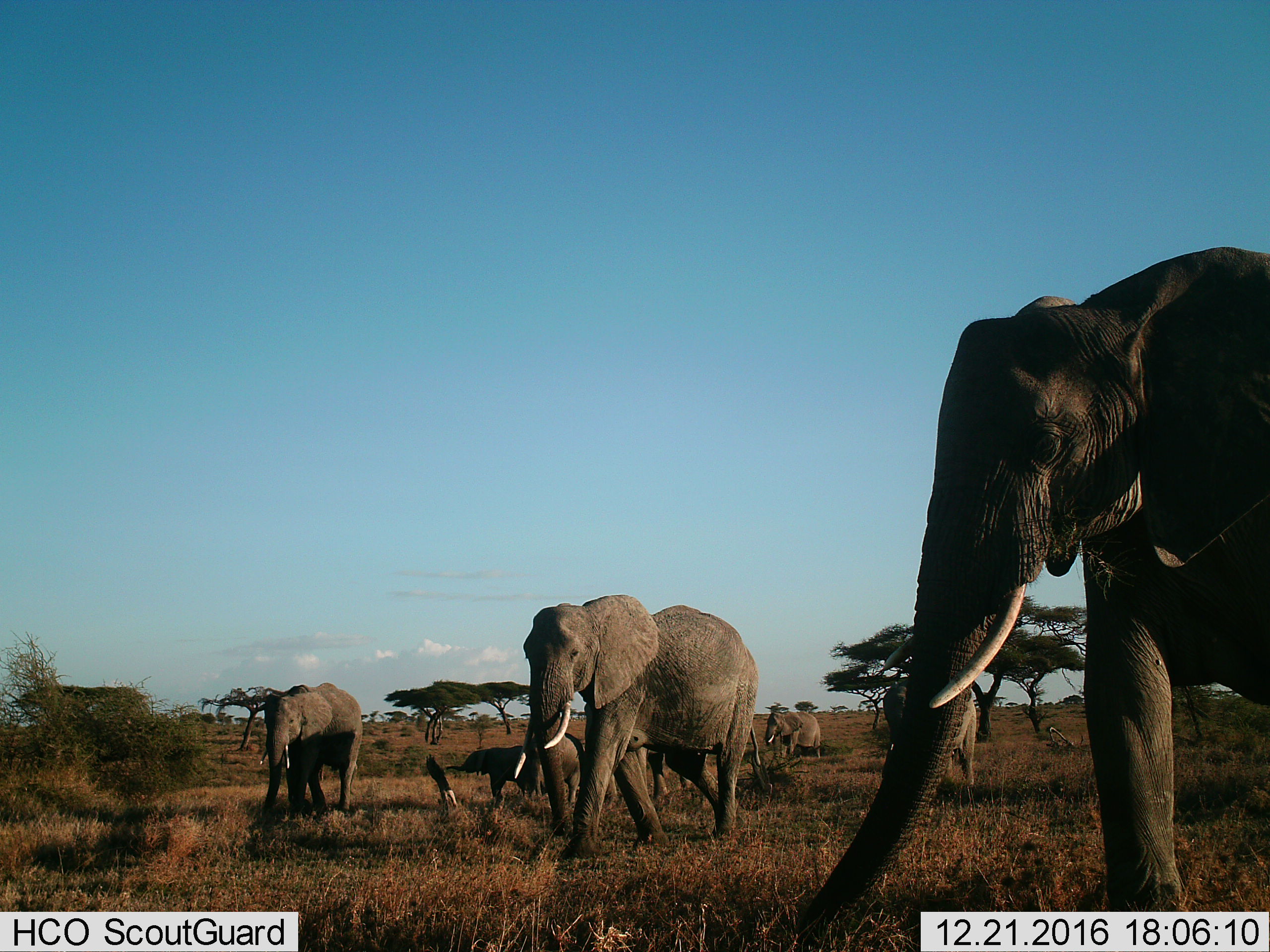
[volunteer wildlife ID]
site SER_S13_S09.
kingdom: Animalia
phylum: Chordata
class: Mammalia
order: Proboscidea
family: Elephantidae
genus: Loxodonta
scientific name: Loxodonta africana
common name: african bush elephant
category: elephant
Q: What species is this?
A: Elephant (african bush elephant) (Loxodonta africana).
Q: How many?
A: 7.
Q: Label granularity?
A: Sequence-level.